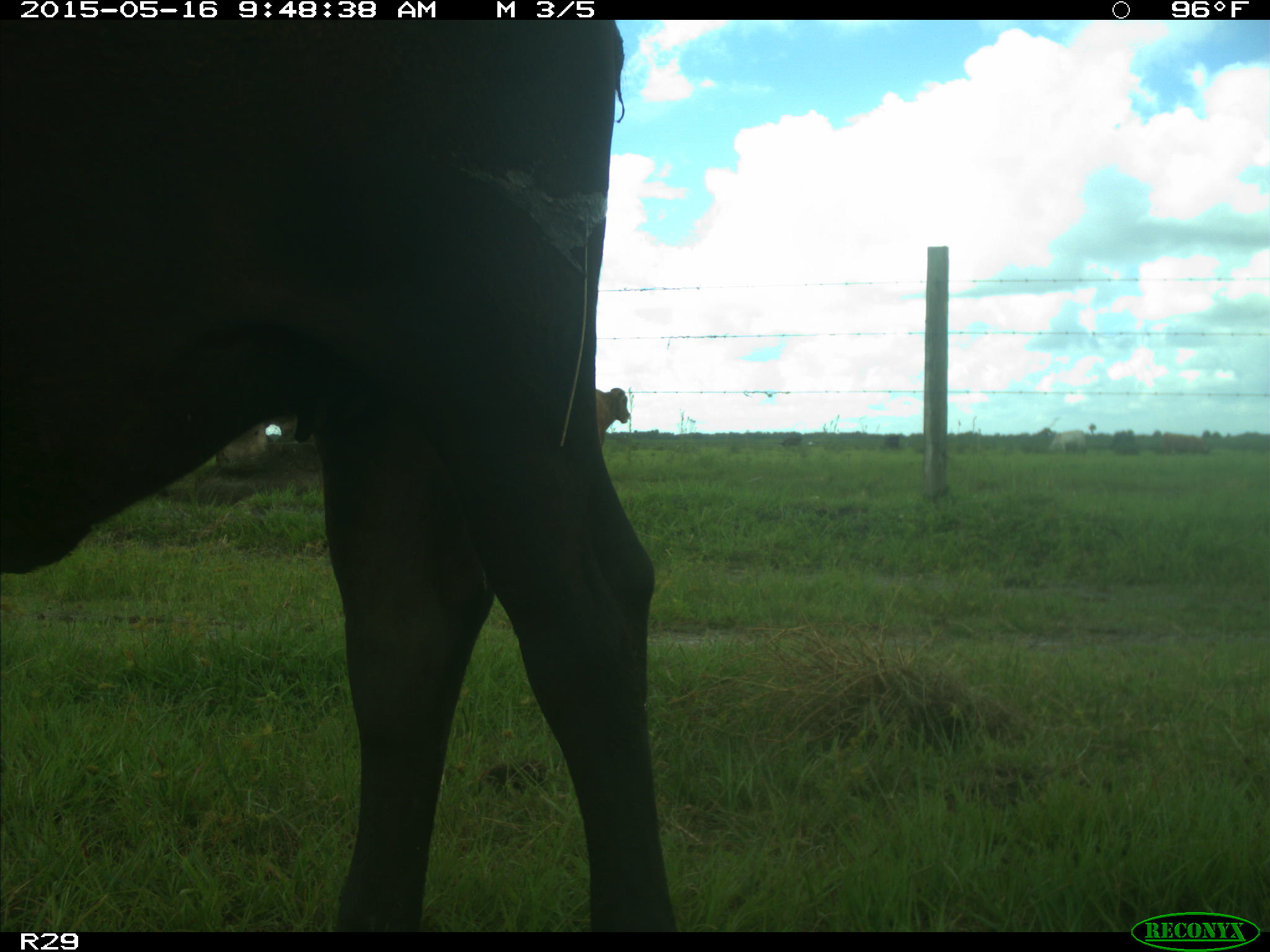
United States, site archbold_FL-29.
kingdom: Animalia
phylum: Chordata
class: Mammalia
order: Artiodactyla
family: Bovidae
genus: Bos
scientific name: Bos taurus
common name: domestic cow